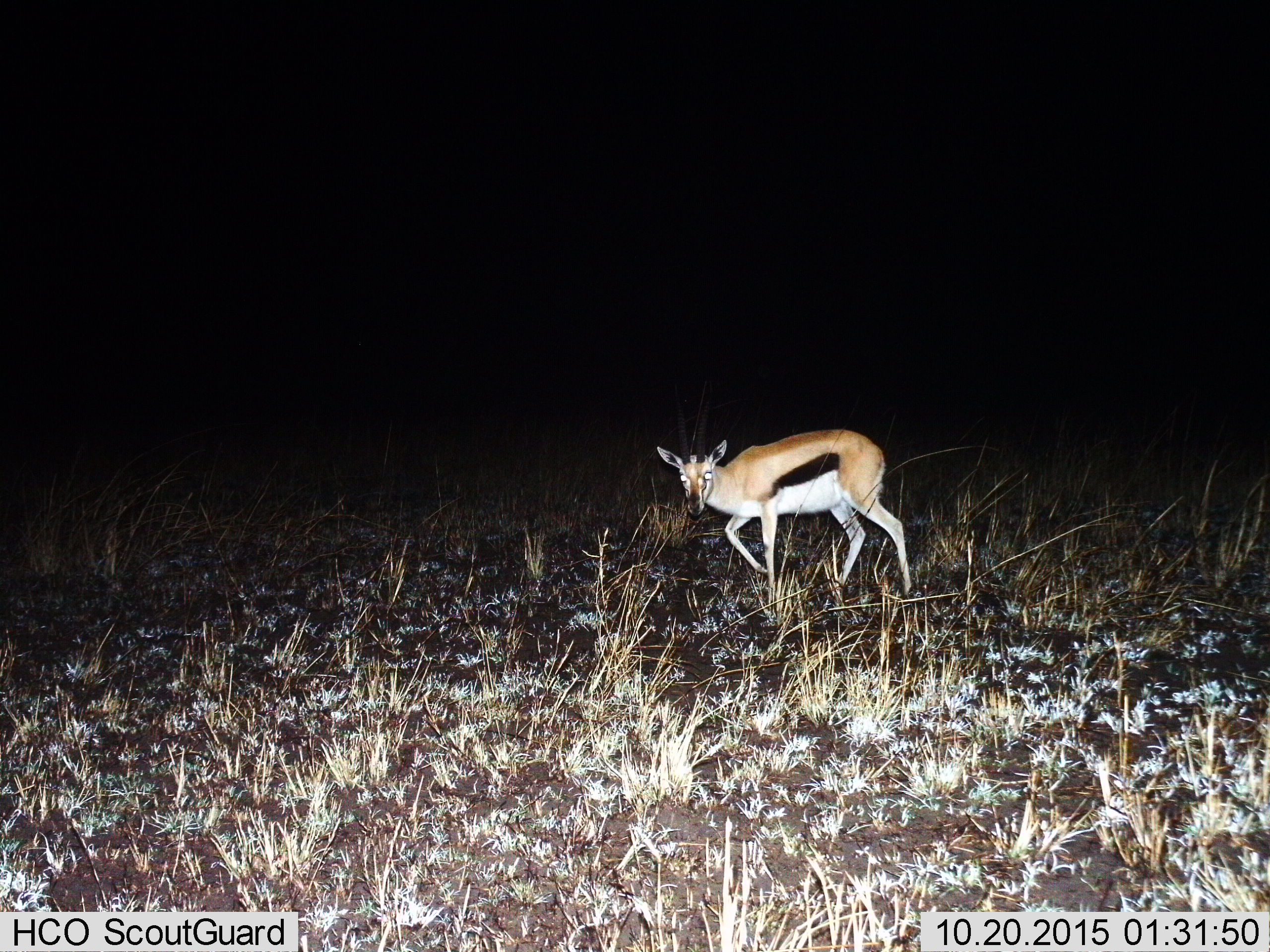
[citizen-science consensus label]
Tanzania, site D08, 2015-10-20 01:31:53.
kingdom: Animalia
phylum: Chordata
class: Mammalia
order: Artiodactyla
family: Bovidae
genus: Eudorcas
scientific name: Eudorcas thomsonii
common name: thomson's gazelle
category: gazellethomsons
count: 1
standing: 47%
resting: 0%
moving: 53%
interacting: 7%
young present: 0%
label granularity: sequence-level